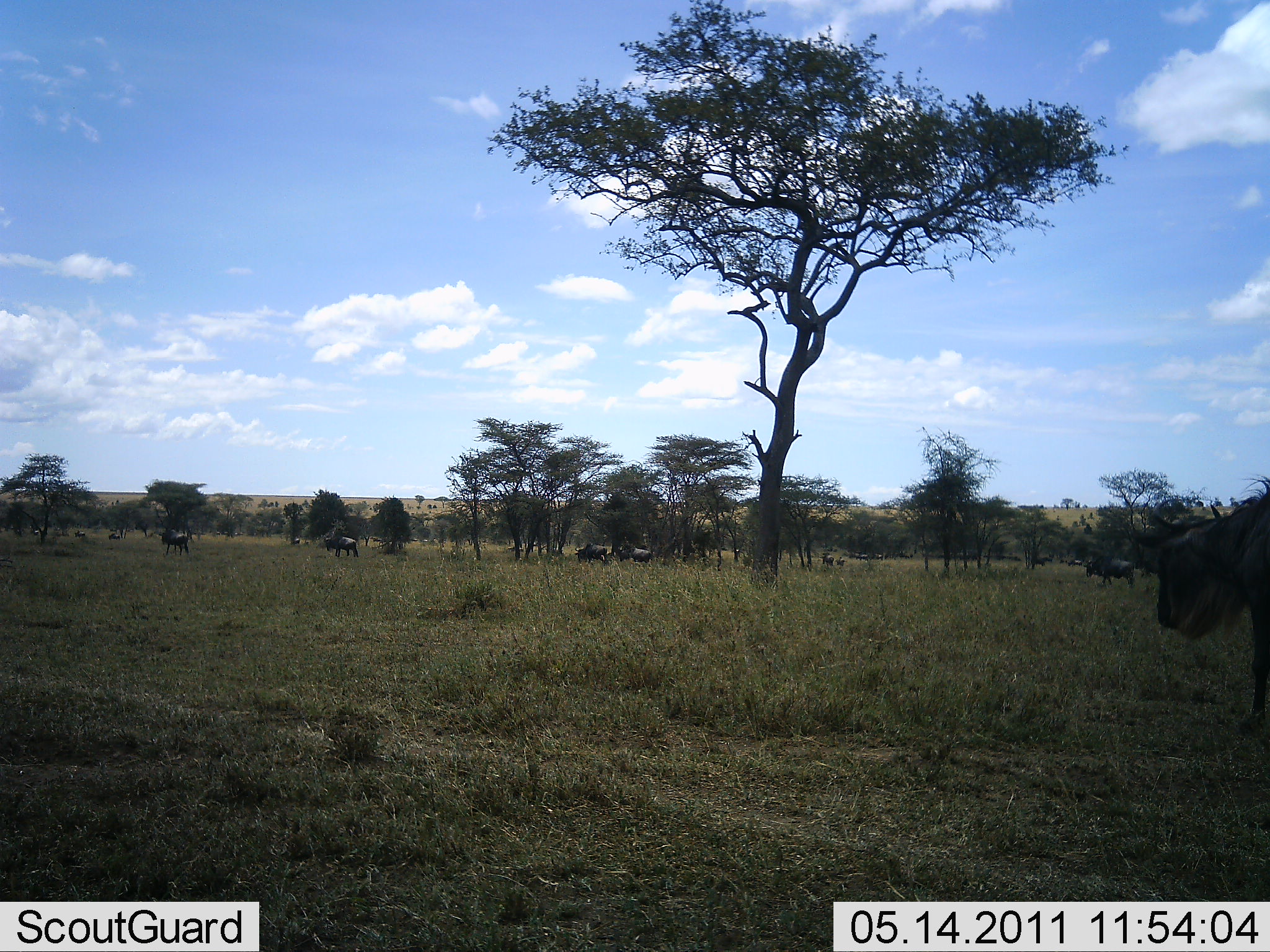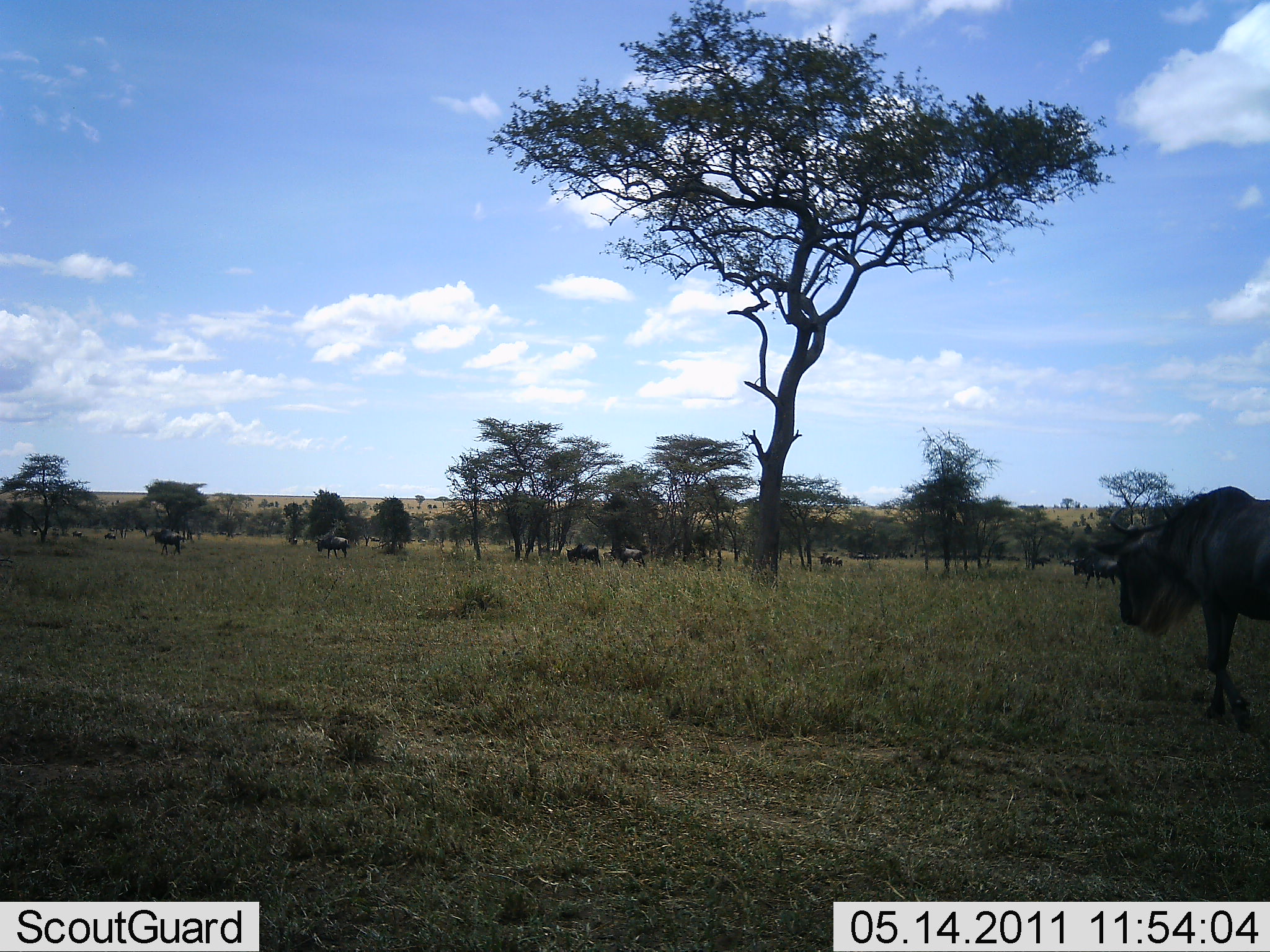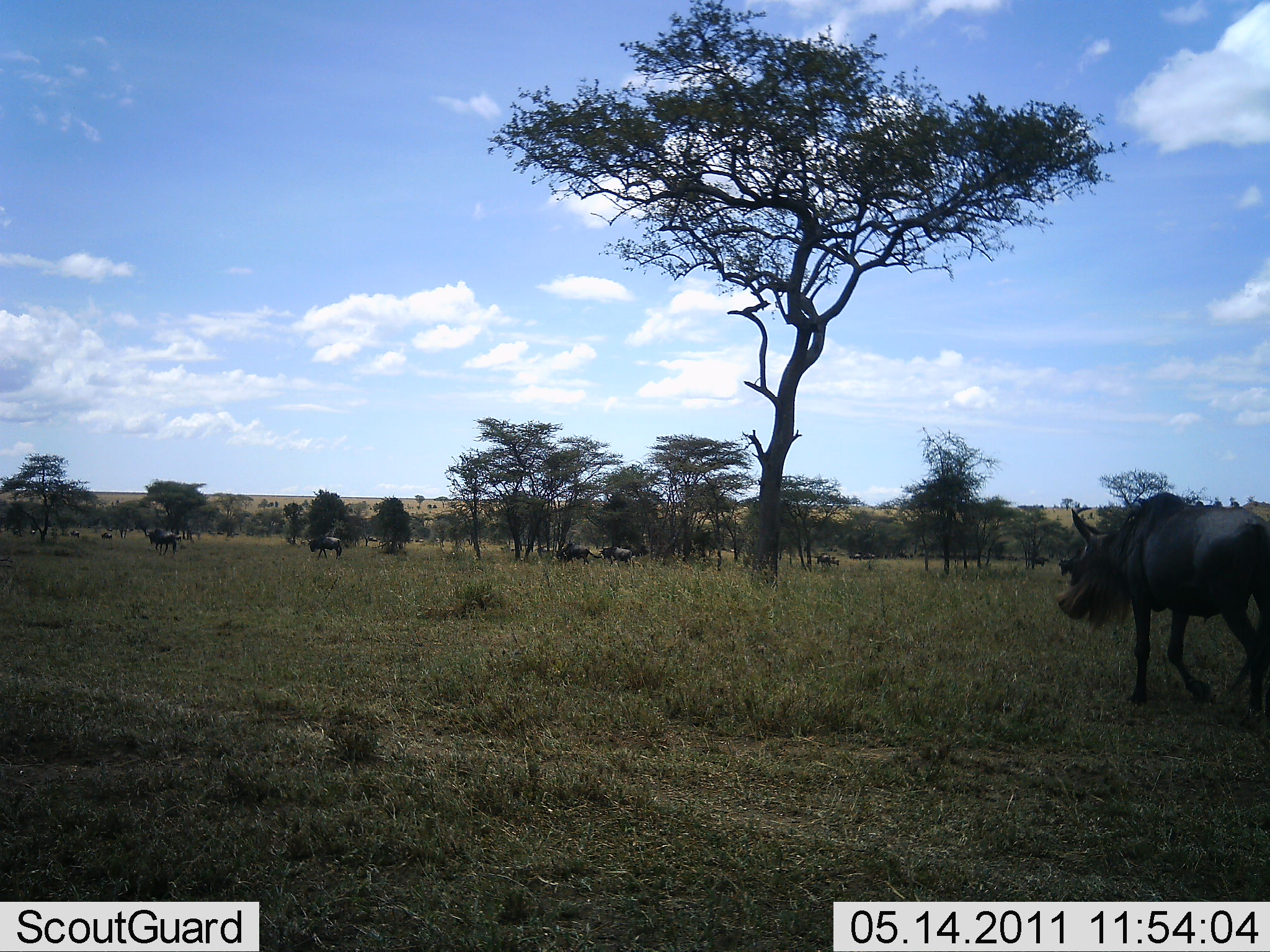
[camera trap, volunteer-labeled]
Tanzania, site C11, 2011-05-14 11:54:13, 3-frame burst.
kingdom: Animalia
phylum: Chordata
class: Mammalia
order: Artiodactyla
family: Bovidae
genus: Connochaetes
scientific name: Connochaetes taurinus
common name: blue wildebeest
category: wildebeest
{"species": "wildebeest (blue wildebeest) (Connochaetes taurinus)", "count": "11-50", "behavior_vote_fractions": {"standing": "0%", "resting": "0%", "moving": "92%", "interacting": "0%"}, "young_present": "0%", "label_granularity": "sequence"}